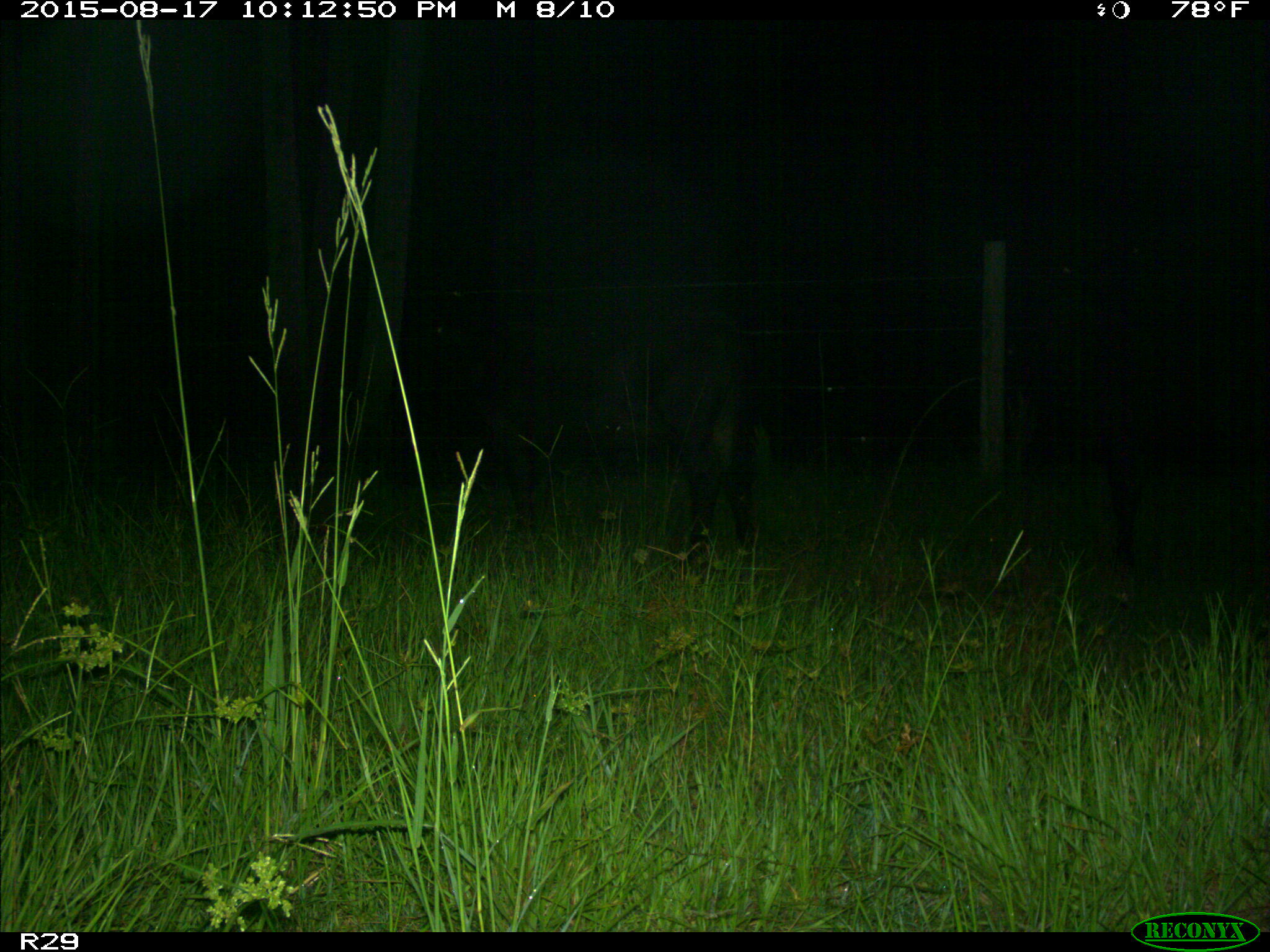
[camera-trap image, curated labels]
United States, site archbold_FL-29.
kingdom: Animalia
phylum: Chordata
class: Mammalia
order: Artiodactyla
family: Bovidae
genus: Bos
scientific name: Bos taurus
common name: domestic cow